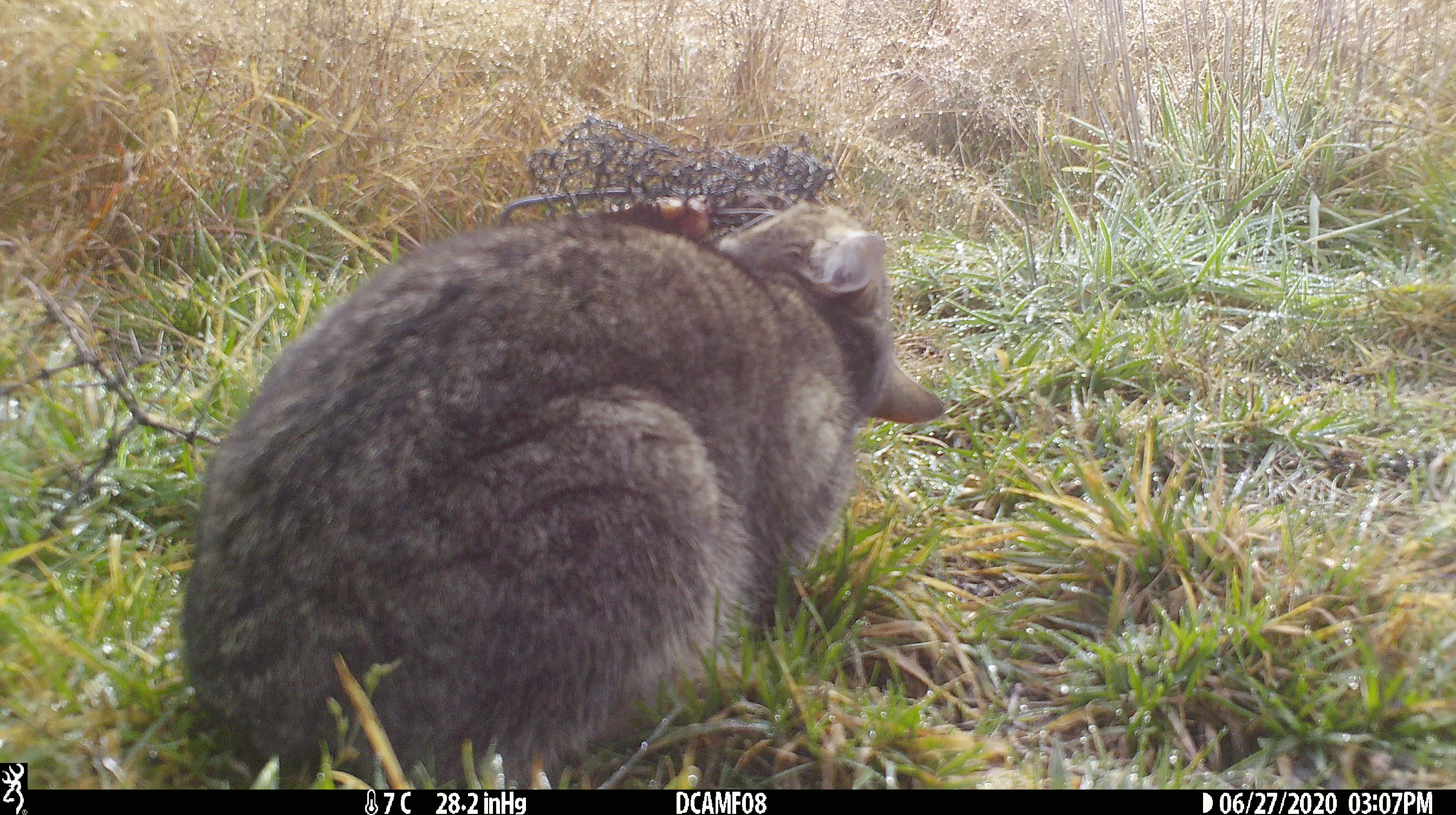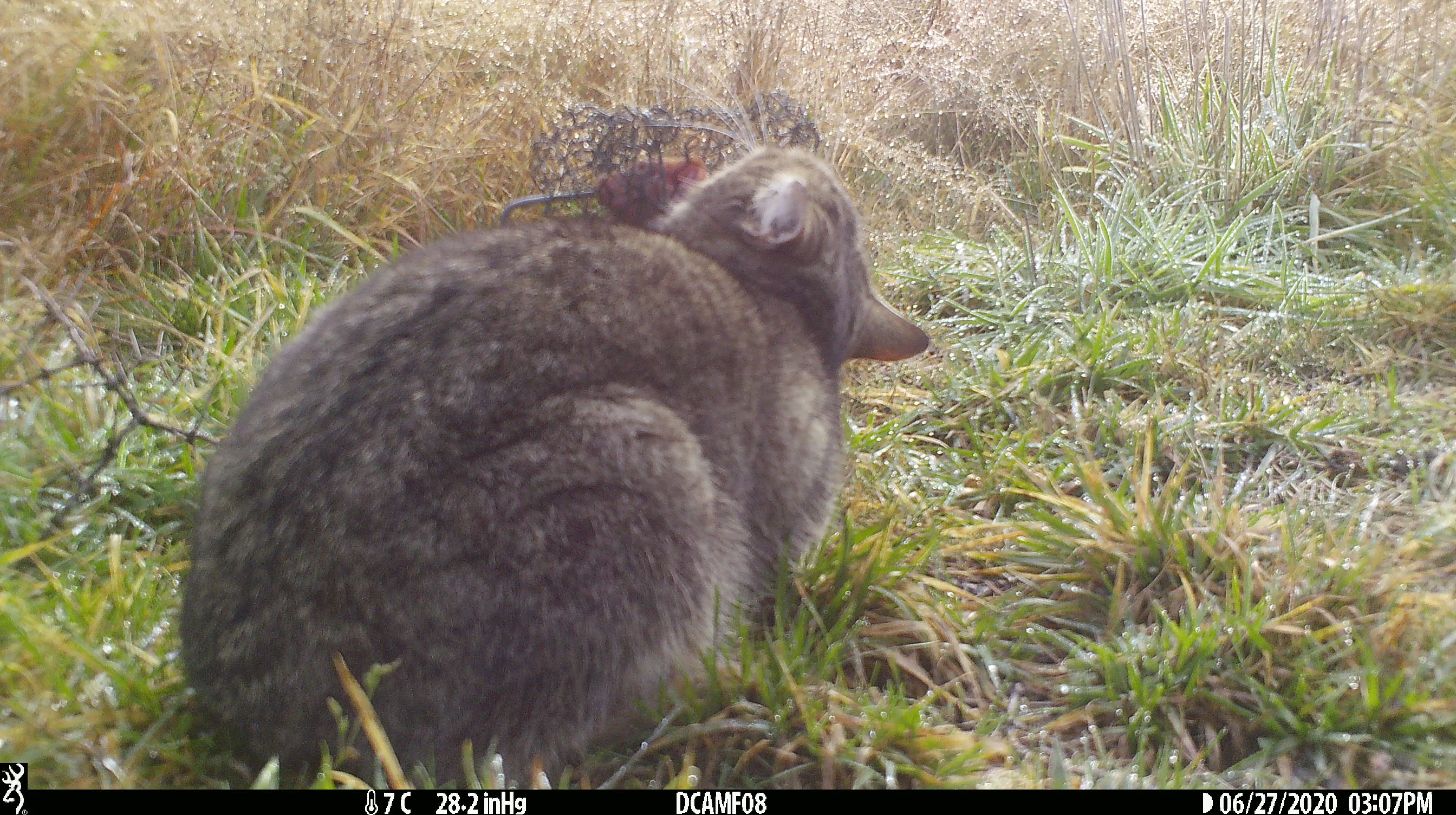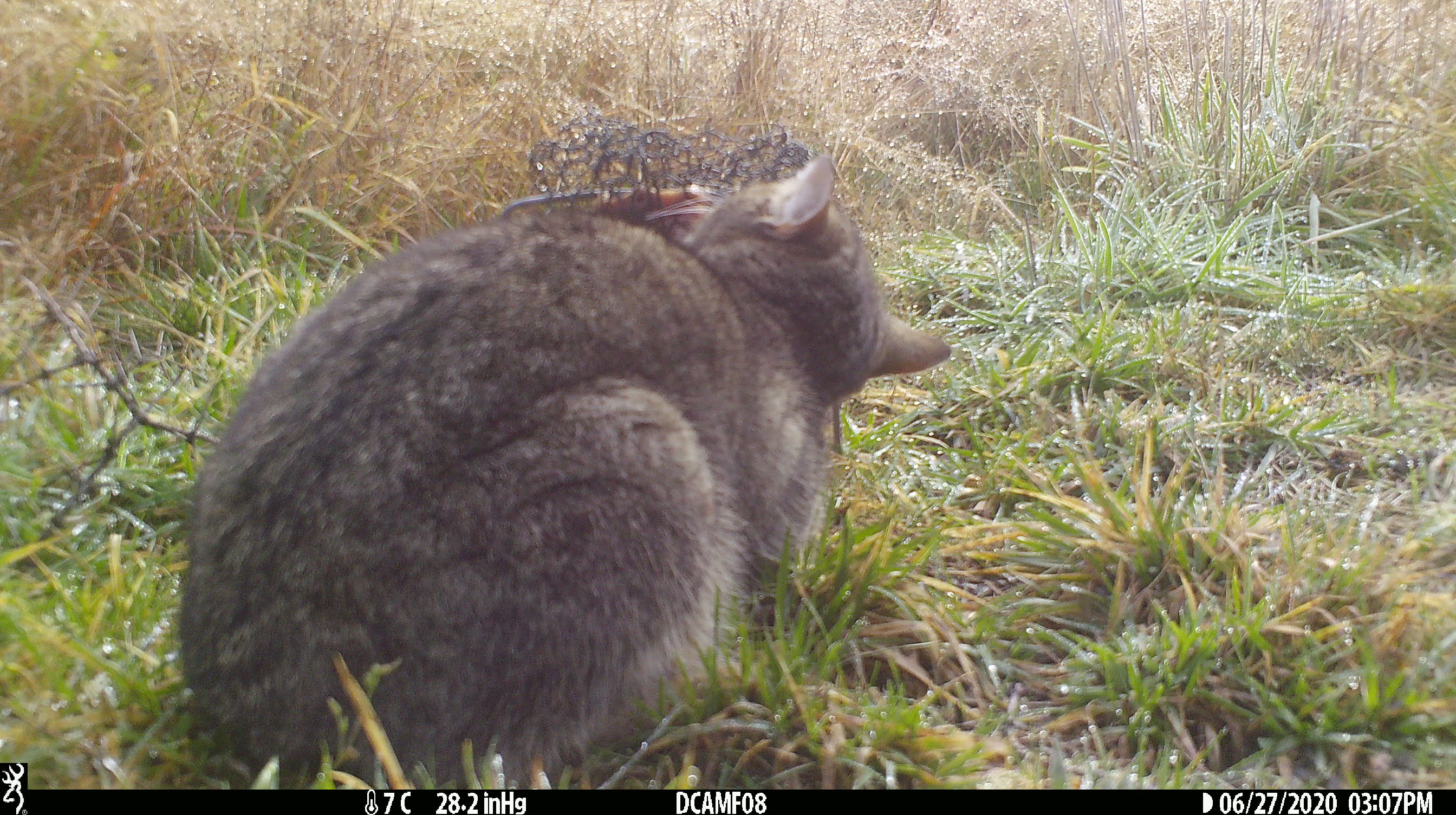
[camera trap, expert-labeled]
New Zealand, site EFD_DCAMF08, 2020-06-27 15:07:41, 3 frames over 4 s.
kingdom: Animalia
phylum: Chordata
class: Mammalia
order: Carnivora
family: Felidae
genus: Felis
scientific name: Felis catus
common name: domestic cat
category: cat